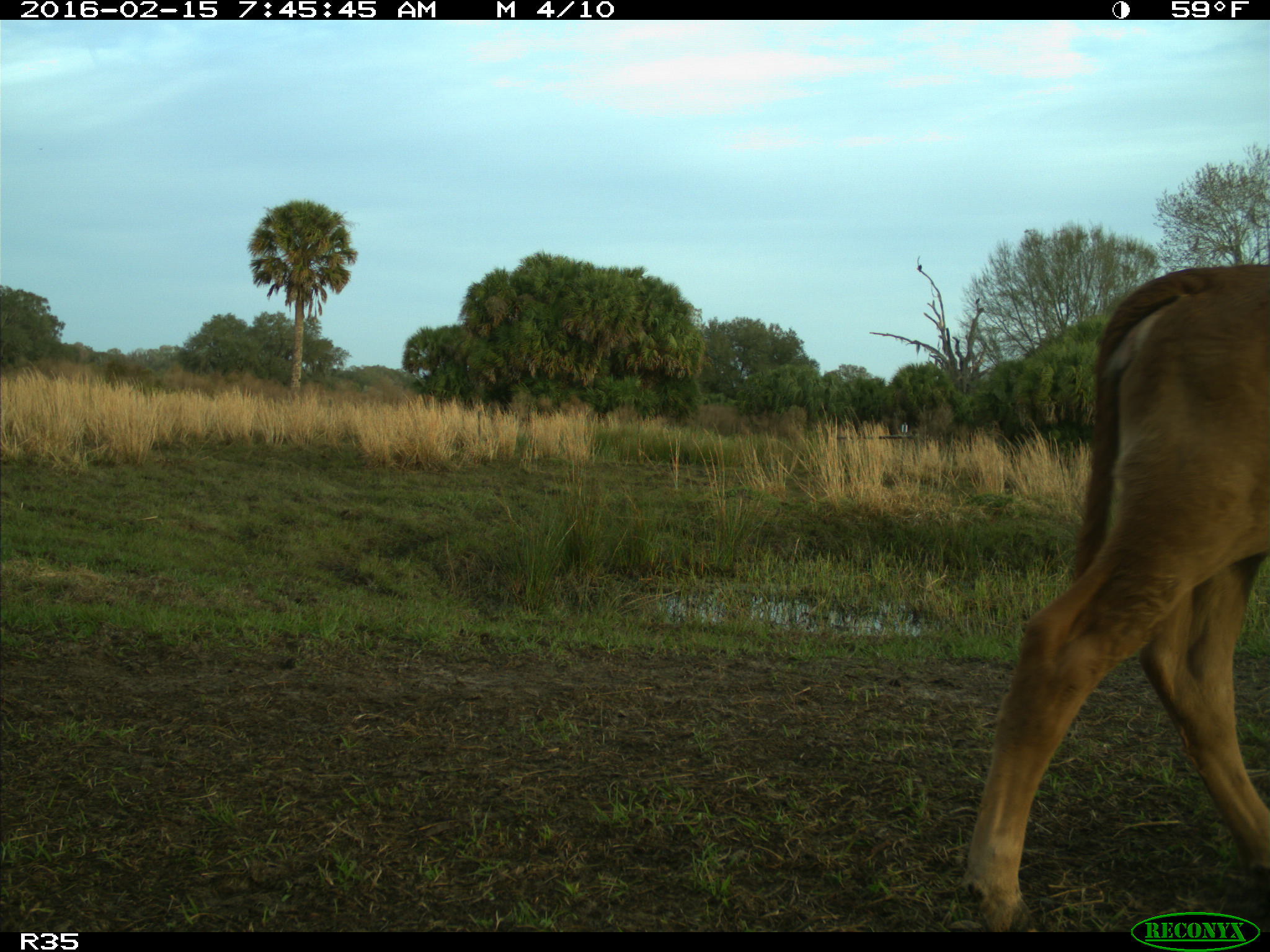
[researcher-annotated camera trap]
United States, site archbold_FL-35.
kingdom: Animalia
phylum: Chordata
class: Mammalia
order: Artiodactyla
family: Bovidae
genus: Bos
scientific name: Bos taurus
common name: domestic cow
Bos taurus (domestic cow).